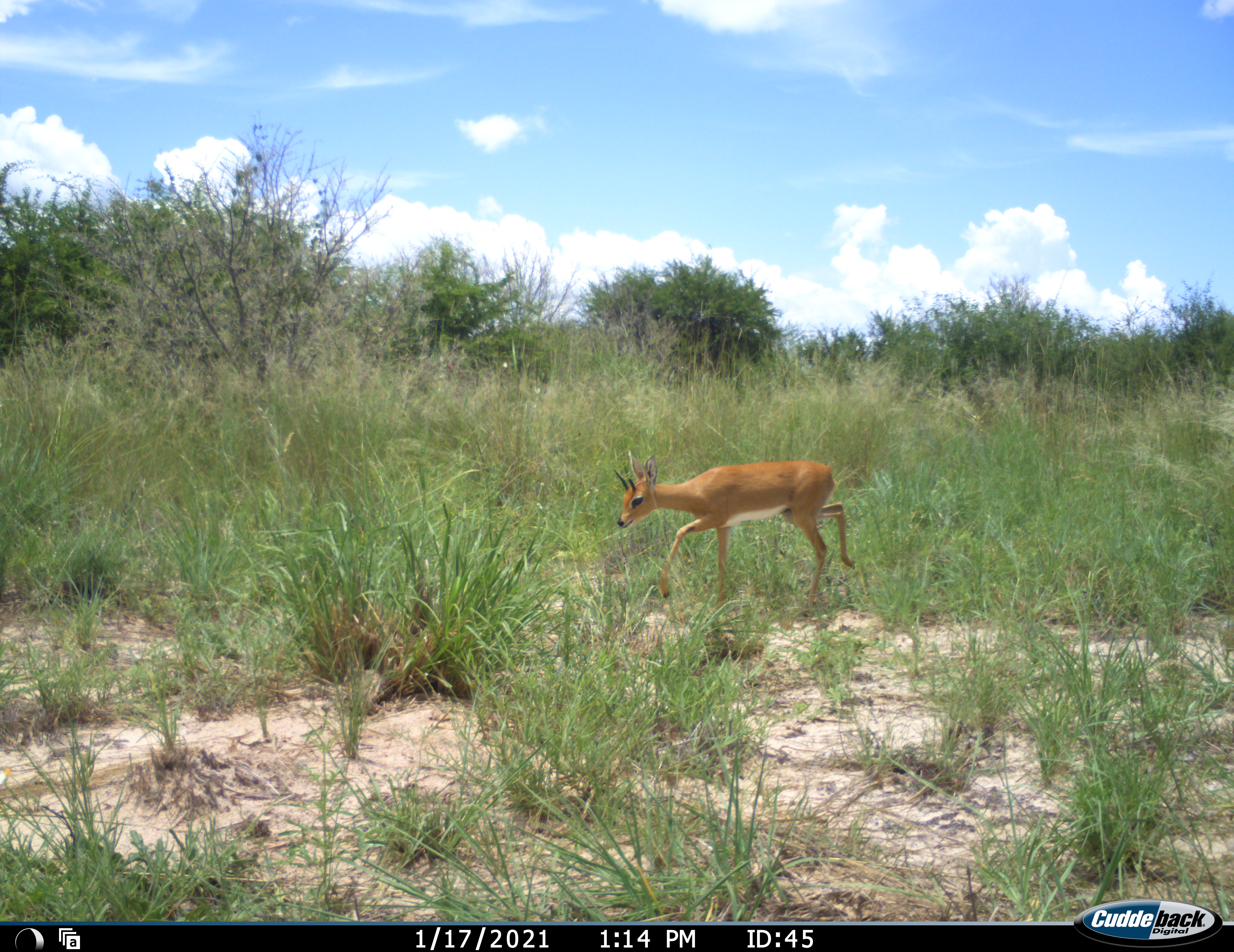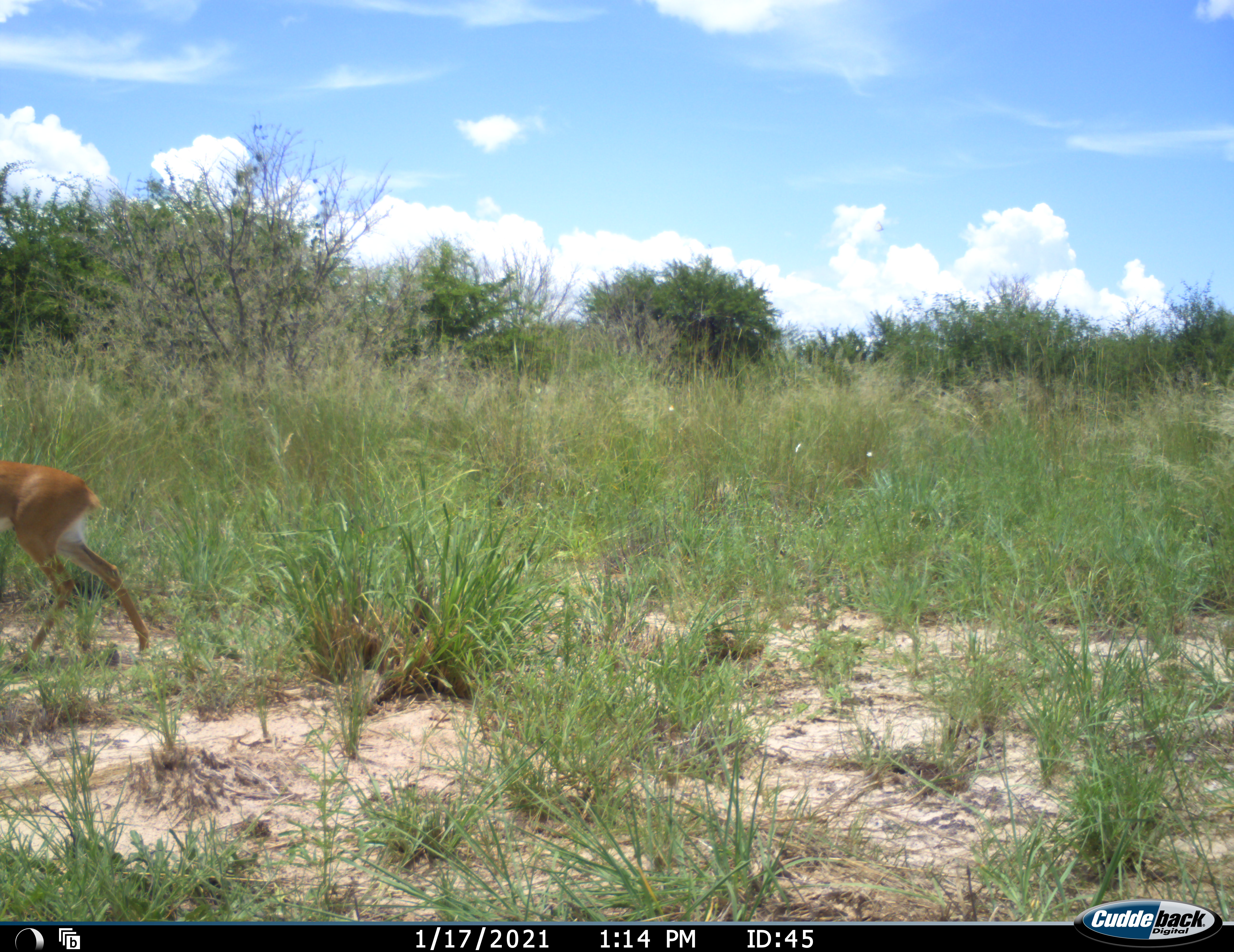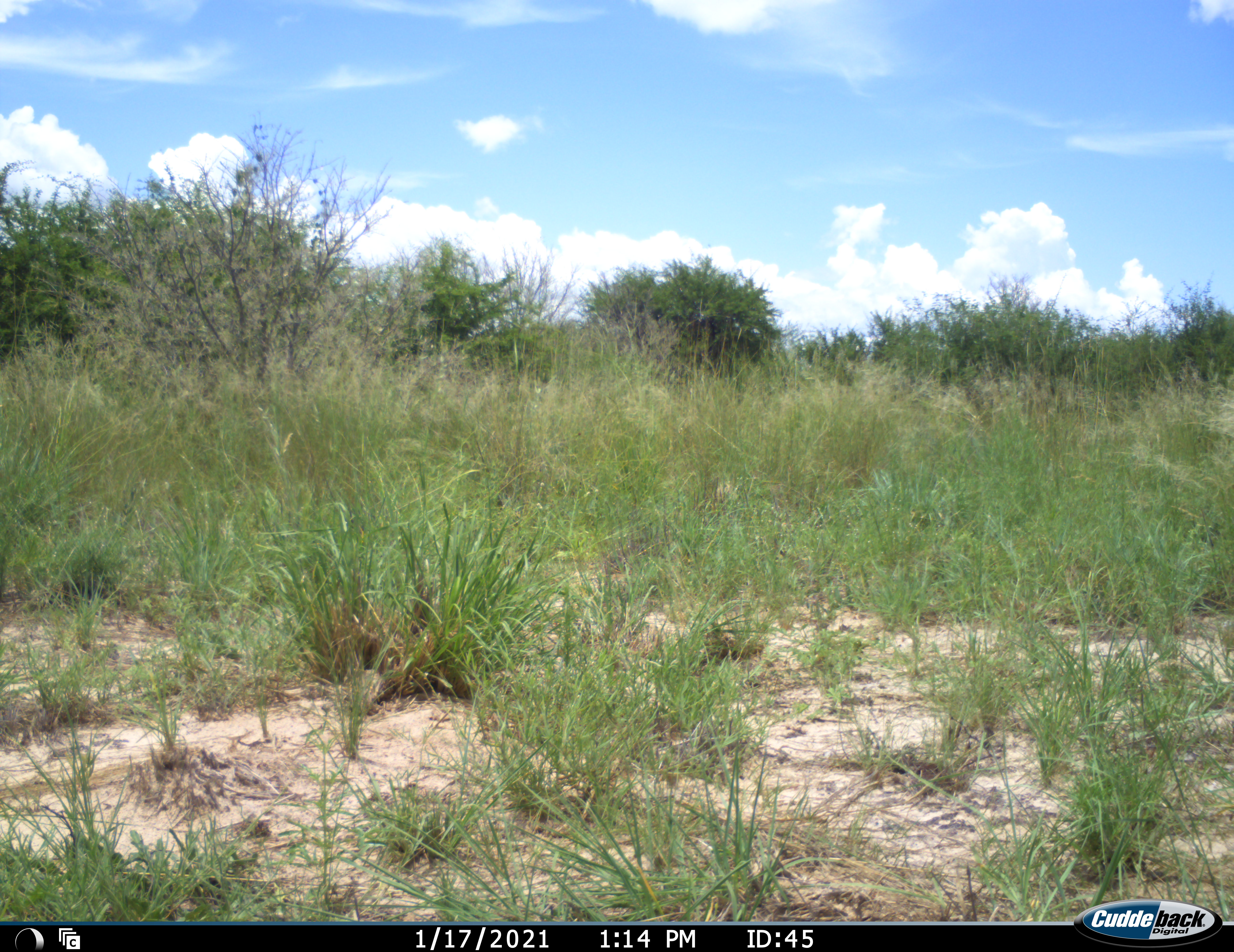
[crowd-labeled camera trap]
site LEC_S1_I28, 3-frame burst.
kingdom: Animalia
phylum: Chordata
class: Mammalia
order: Artiodactyla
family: Bovidae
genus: Raphicerus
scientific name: Raphicerus campestris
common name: steenbok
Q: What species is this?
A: Steenbok (Raphicerus campestris).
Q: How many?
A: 1.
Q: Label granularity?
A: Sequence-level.